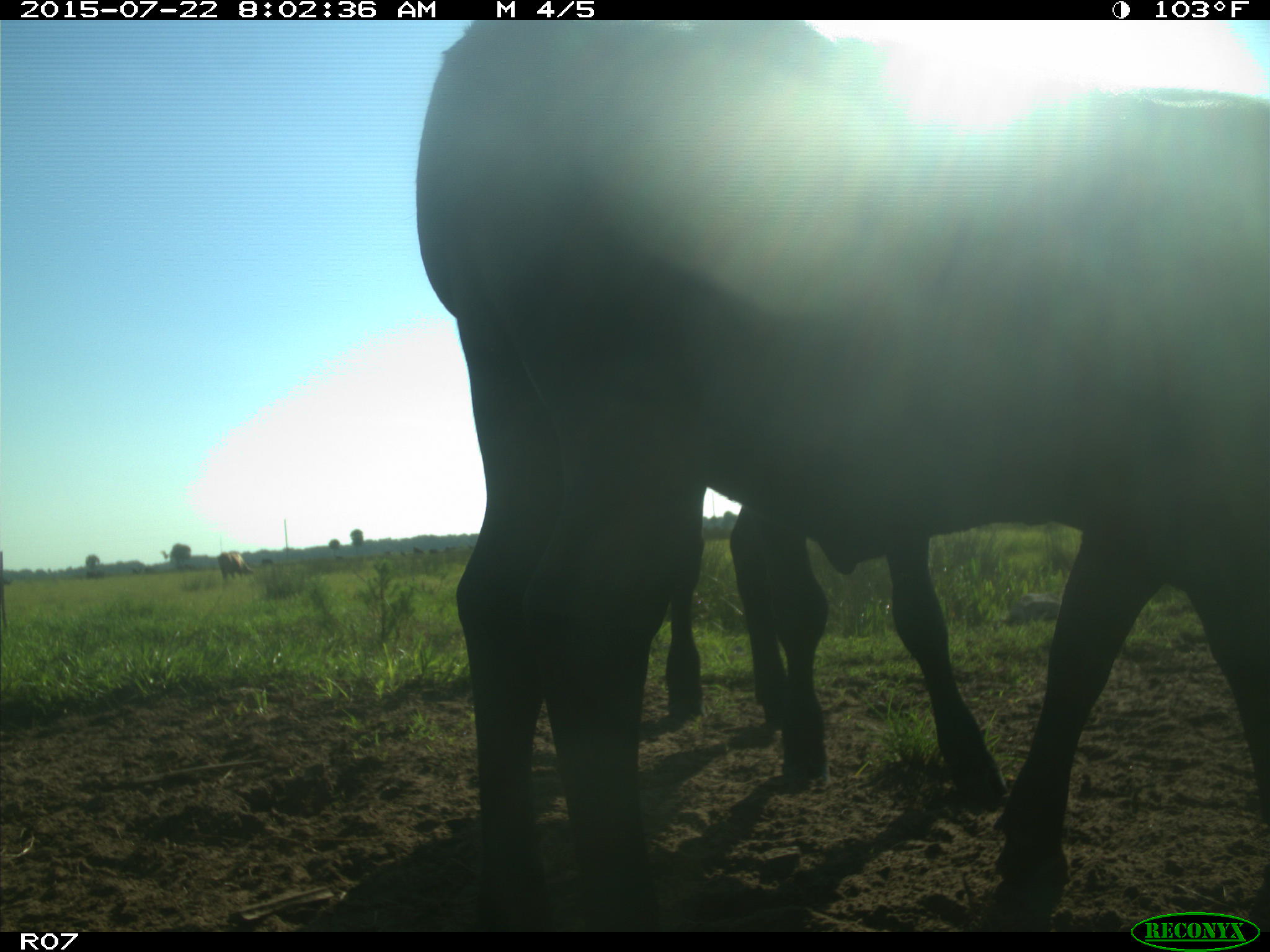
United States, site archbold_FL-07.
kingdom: Animalia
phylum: Chordata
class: Mammalia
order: Artiodactyla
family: Cervidae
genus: Odocoileus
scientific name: Odocoileus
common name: deer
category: unidentified deer